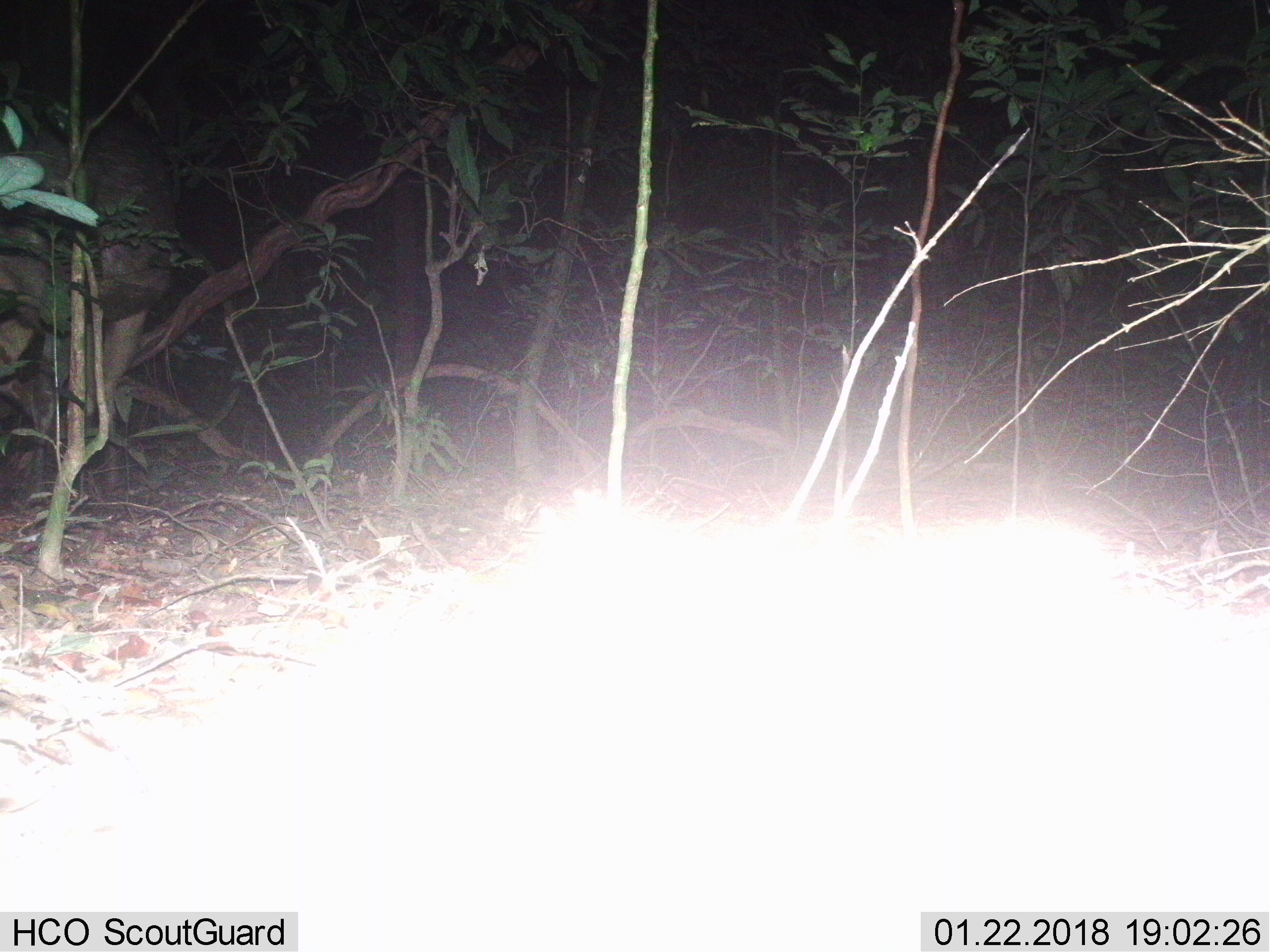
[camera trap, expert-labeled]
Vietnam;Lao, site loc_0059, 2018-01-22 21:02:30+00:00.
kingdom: Animalia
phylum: Chordata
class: Mammalia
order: Artiodactyla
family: Cervidae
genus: Rusa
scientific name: Rusa unicolor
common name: sambar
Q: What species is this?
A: Sambar (Rusa unicolor).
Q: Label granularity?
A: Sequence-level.